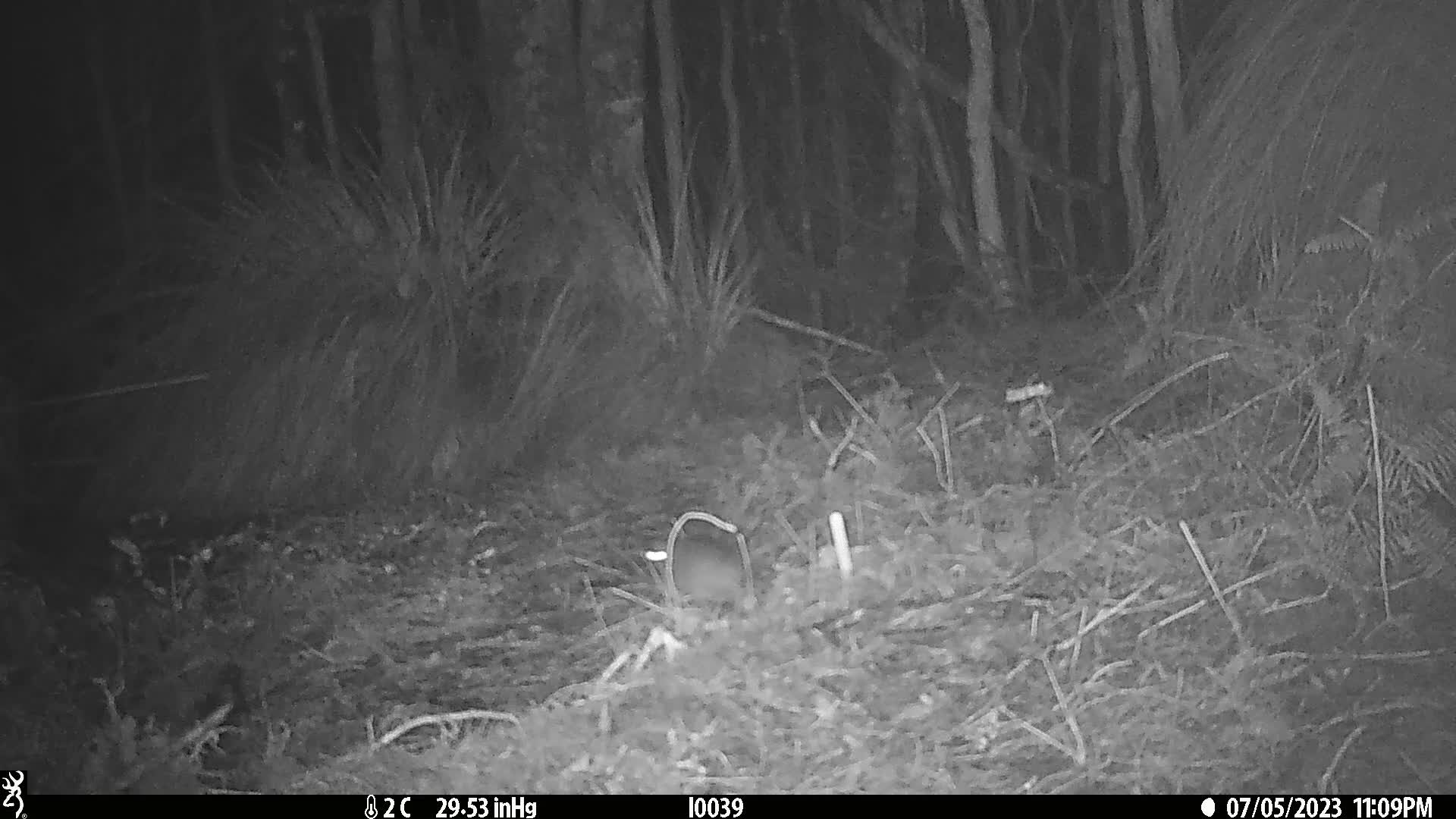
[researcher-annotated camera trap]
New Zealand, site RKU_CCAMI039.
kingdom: Animalia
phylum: Chordata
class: Mammalia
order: Rodentia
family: Muridae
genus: Rattus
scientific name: Rattus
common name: rat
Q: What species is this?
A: Rat (Rattus).